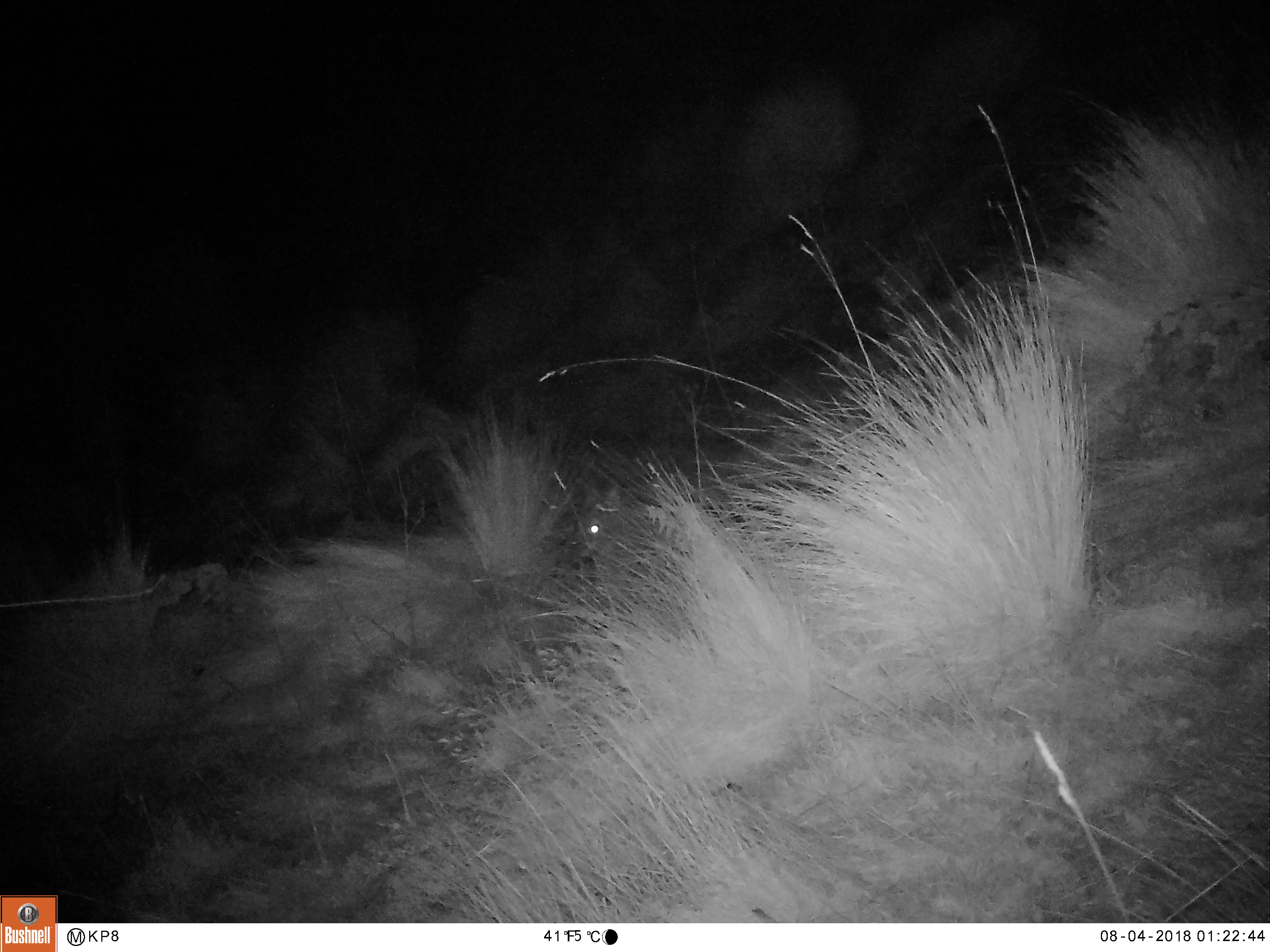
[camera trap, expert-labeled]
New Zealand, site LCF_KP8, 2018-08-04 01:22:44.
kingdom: Animalia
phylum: Chordata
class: Mammalia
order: Diprotodontia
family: Macropodidae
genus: Notamacropus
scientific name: Notamacropus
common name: wallaby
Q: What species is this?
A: Wallaby (Notamacropus).